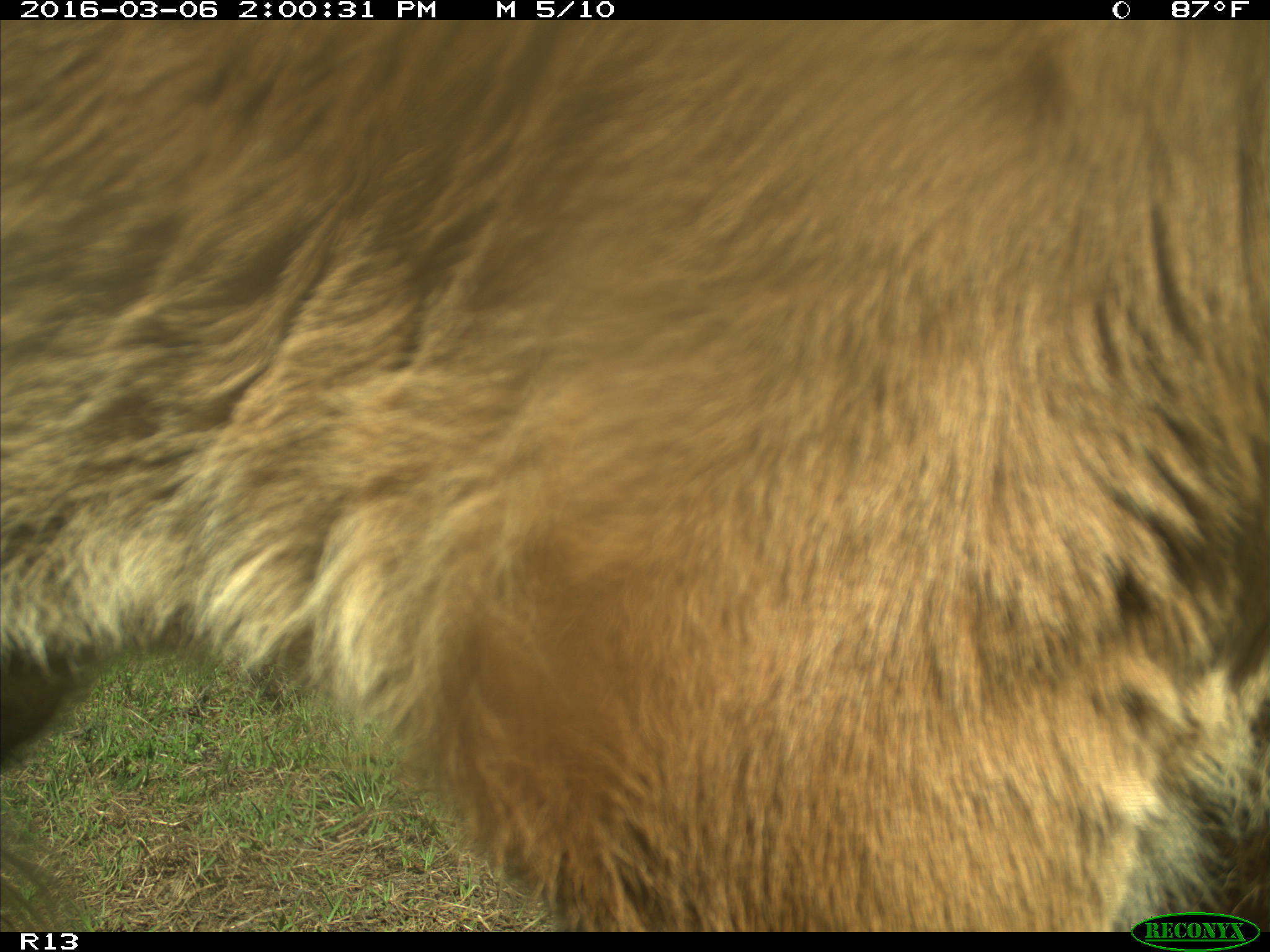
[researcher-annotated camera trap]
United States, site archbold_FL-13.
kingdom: Animalia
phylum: Chordata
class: Mammalia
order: Artiodactyla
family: Bovidae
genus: Bos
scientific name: Bos taurus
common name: domestic cow